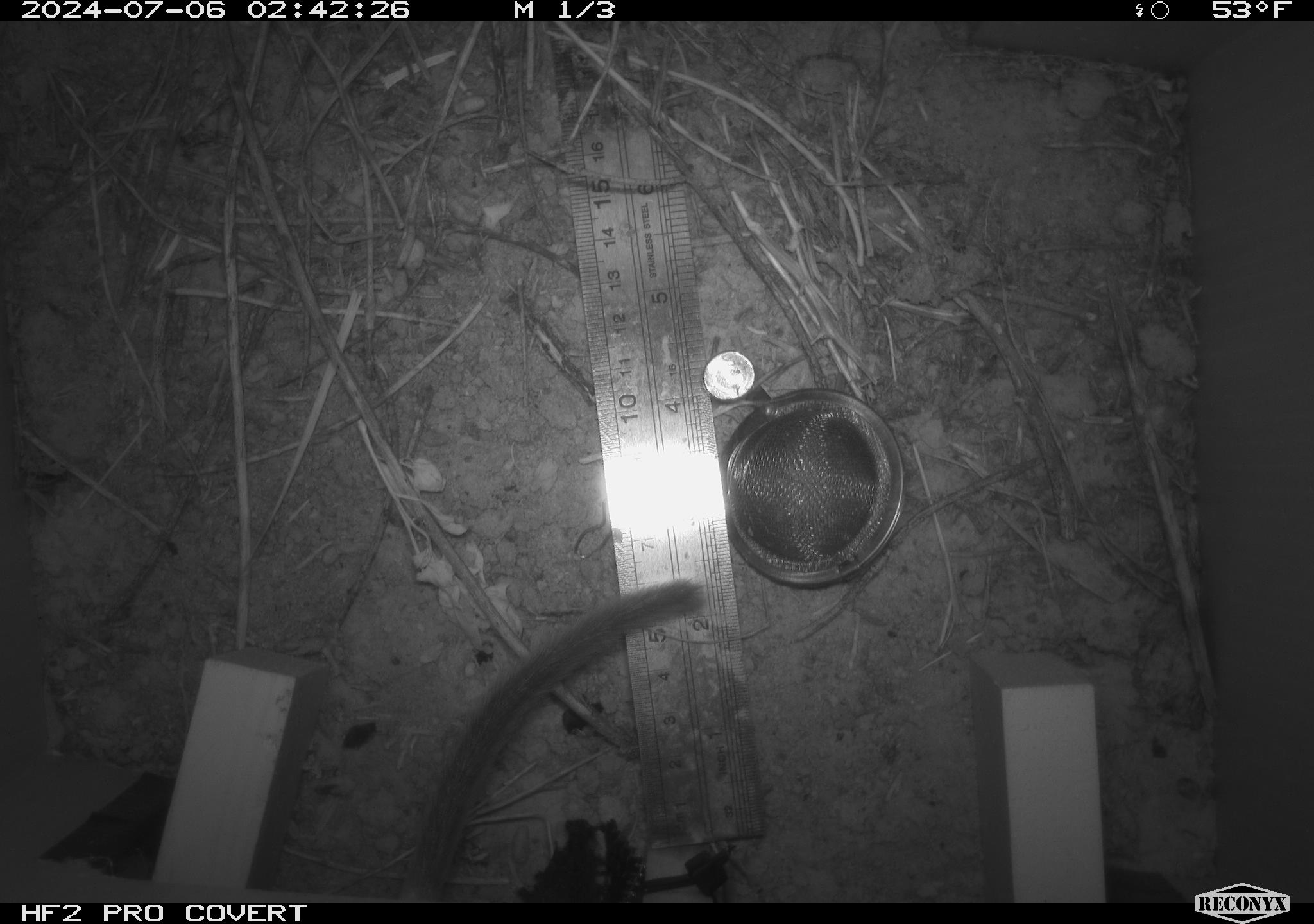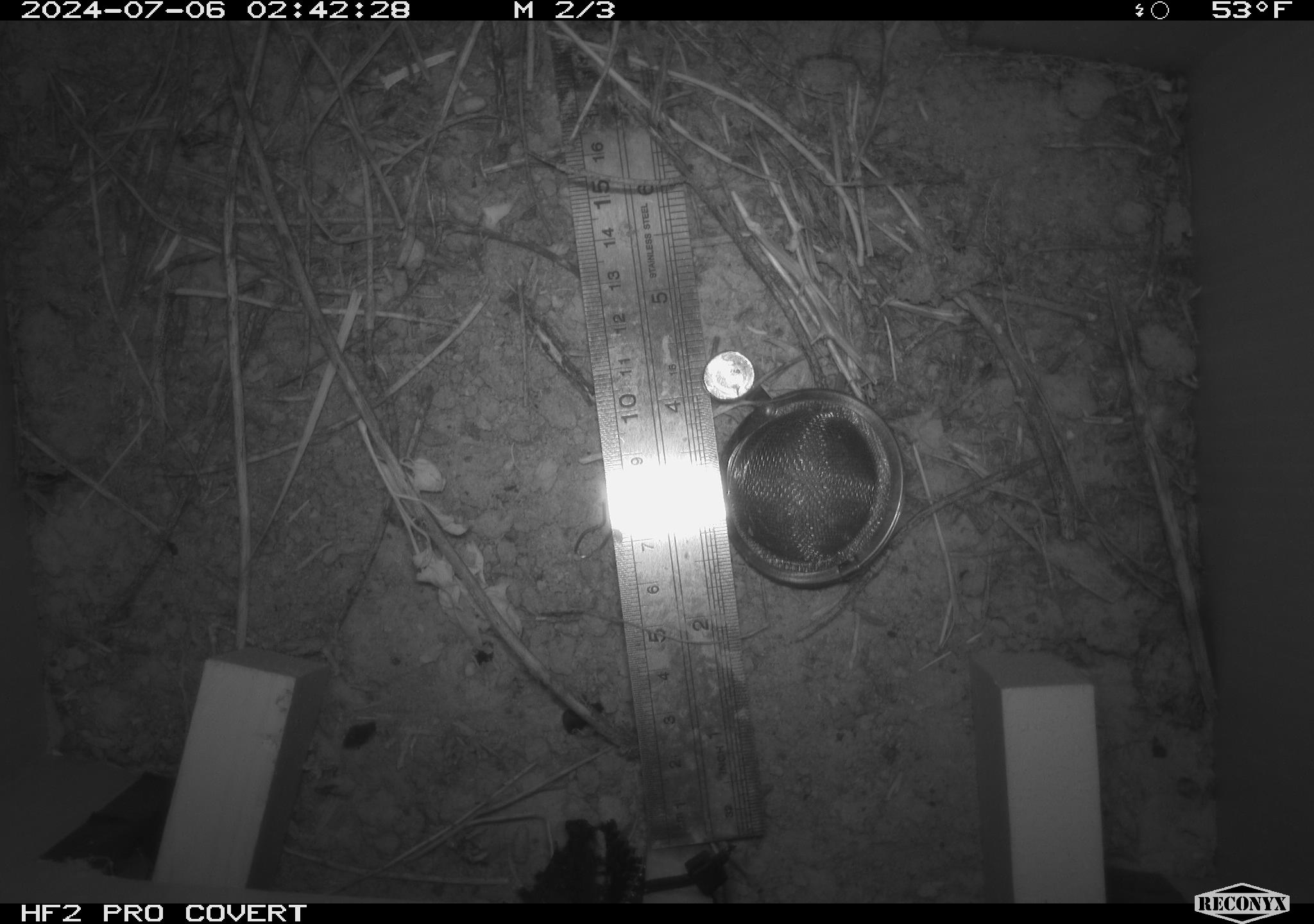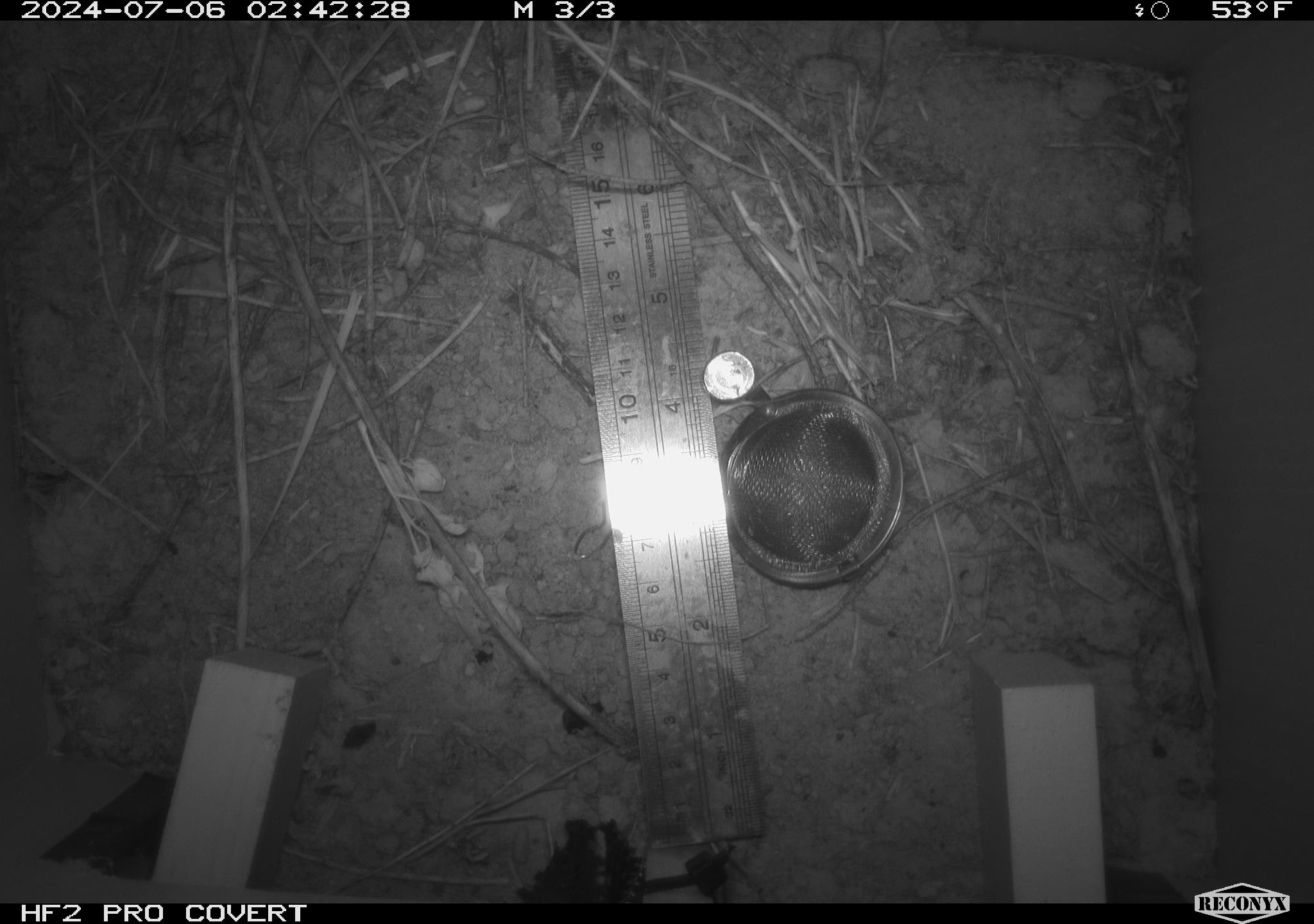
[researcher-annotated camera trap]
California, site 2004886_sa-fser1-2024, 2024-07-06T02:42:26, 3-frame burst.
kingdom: Animalia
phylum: Chordata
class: Mammalia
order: Rodentia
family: Cricetidae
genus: Neotoma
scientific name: Neotoma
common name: pack rat or woodrat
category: neotoma species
Neotoma species (pack rat or woodrat) (Neotoma).